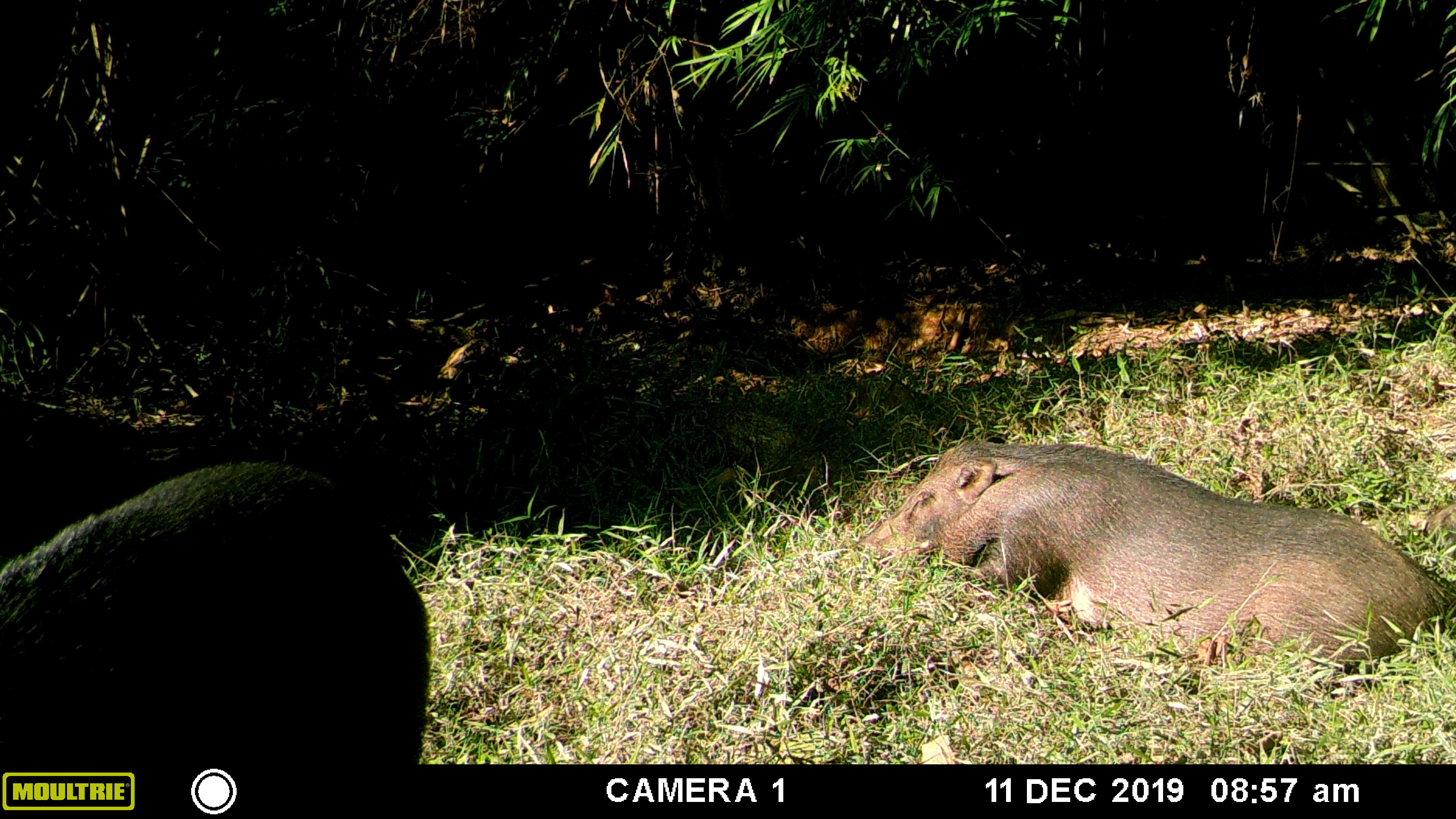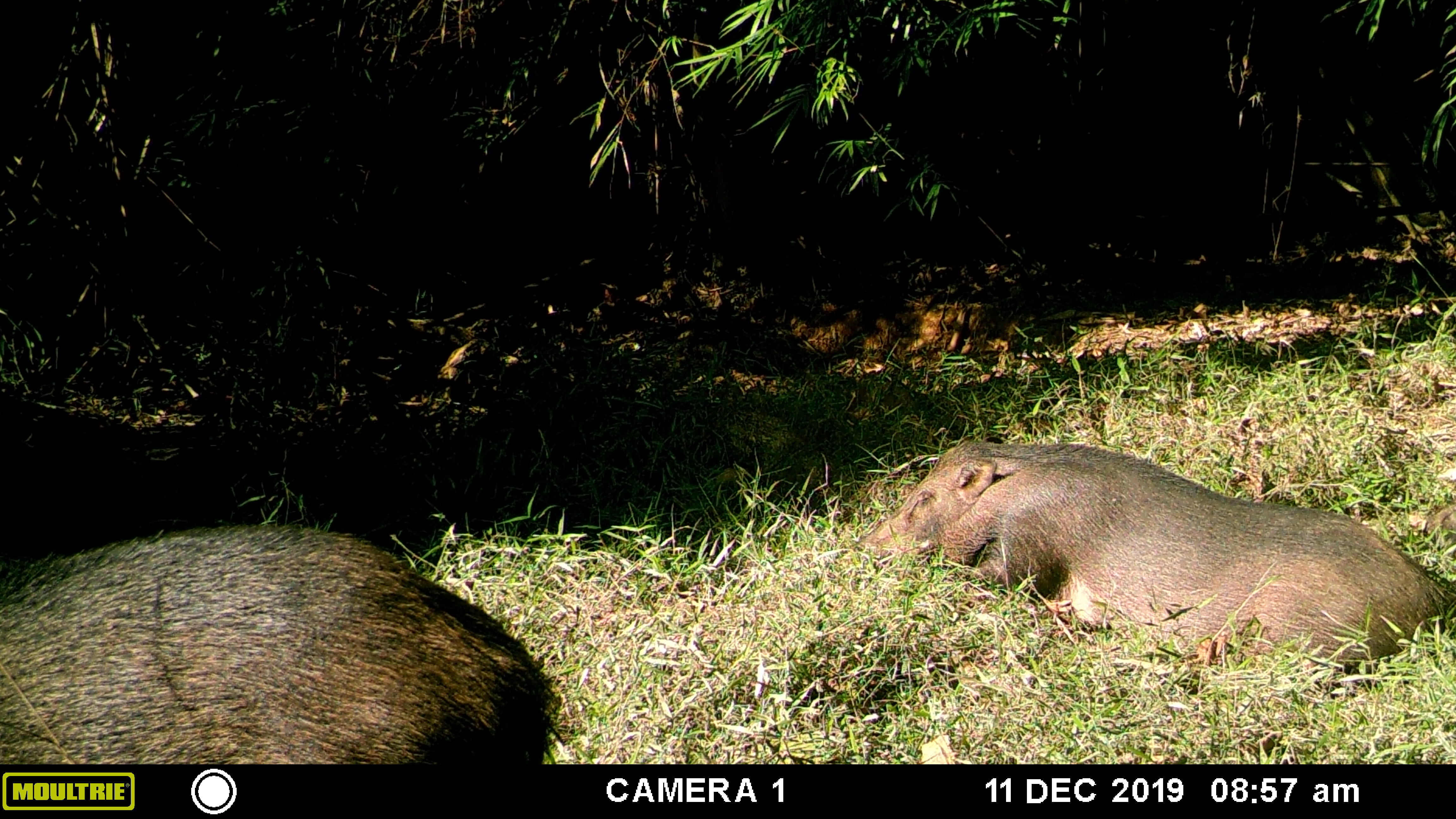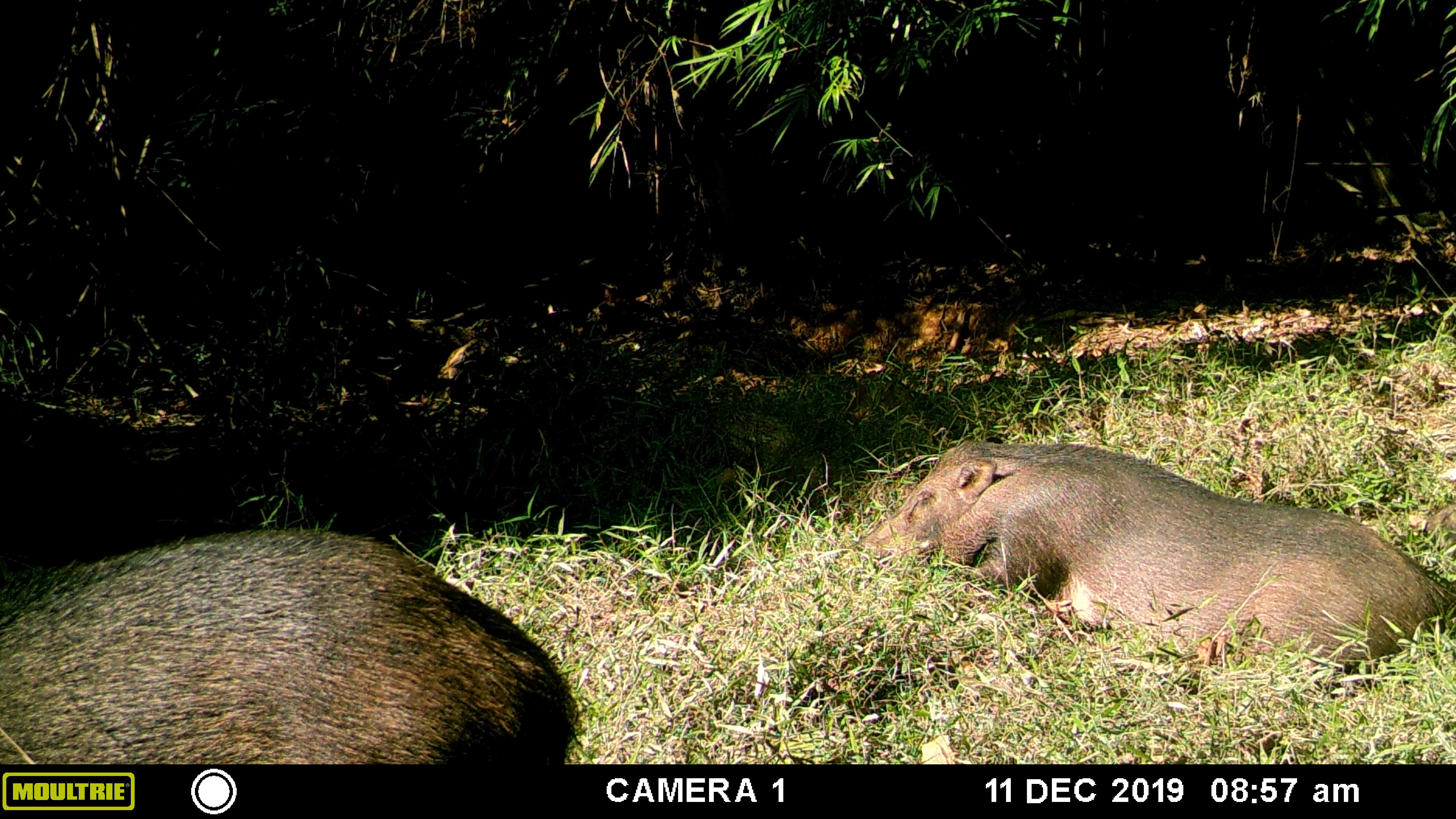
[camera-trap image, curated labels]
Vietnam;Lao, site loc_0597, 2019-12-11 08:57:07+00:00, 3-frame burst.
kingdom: Animalia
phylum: Chordata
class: Mammalia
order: Artiodactyla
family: Suidae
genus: Sus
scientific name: Sus scrofa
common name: eurasian wild pig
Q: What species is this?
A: Eurasian wild pig (Sus scrofa).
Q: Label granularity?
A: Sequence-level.